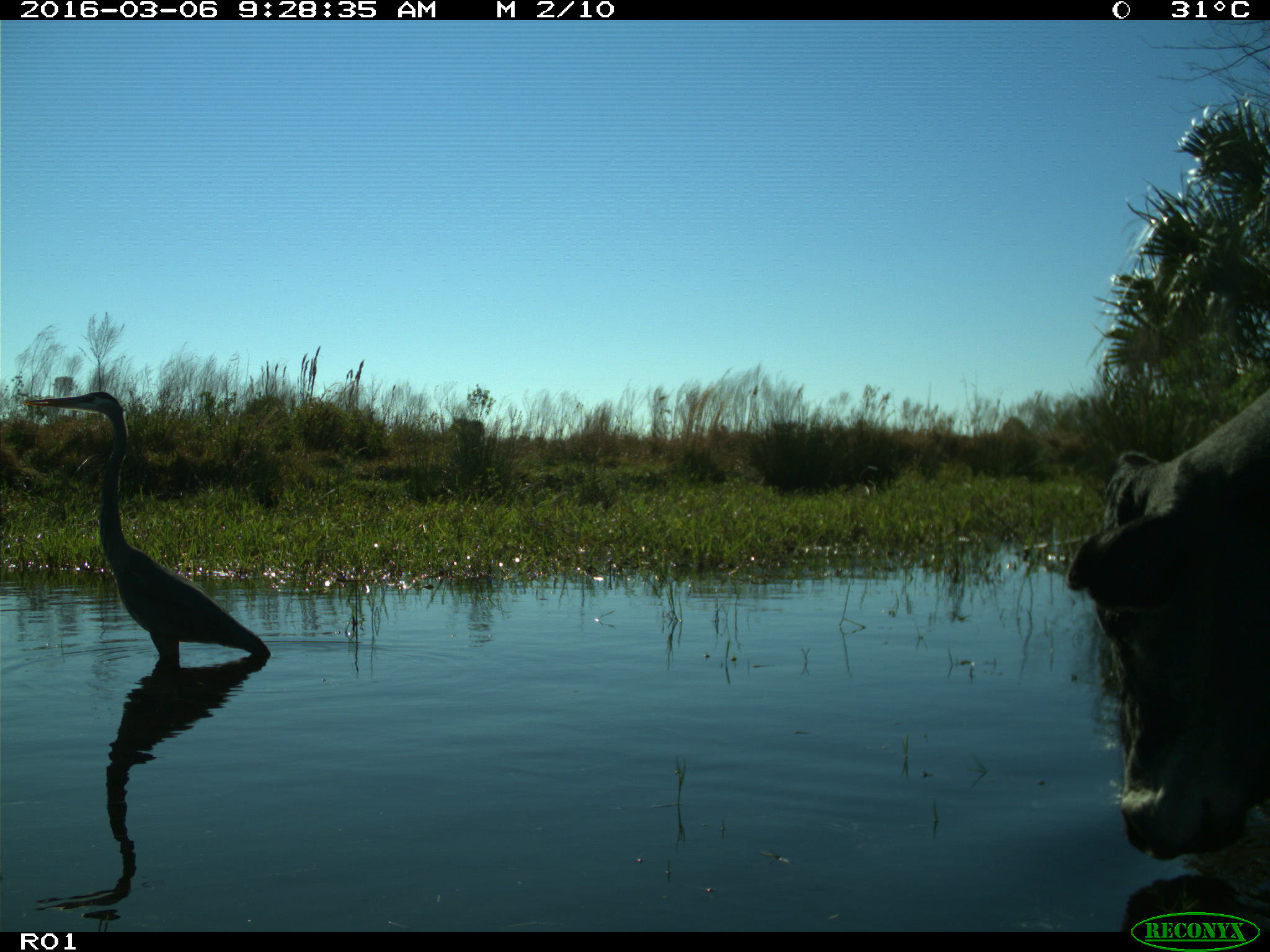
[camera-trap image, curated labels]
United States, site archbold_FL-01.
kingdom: Animalia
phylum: Chordata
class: Mammalia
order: Artiodactyla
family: Bovidae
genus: Bos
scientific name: Bos taurus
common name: domestic cow